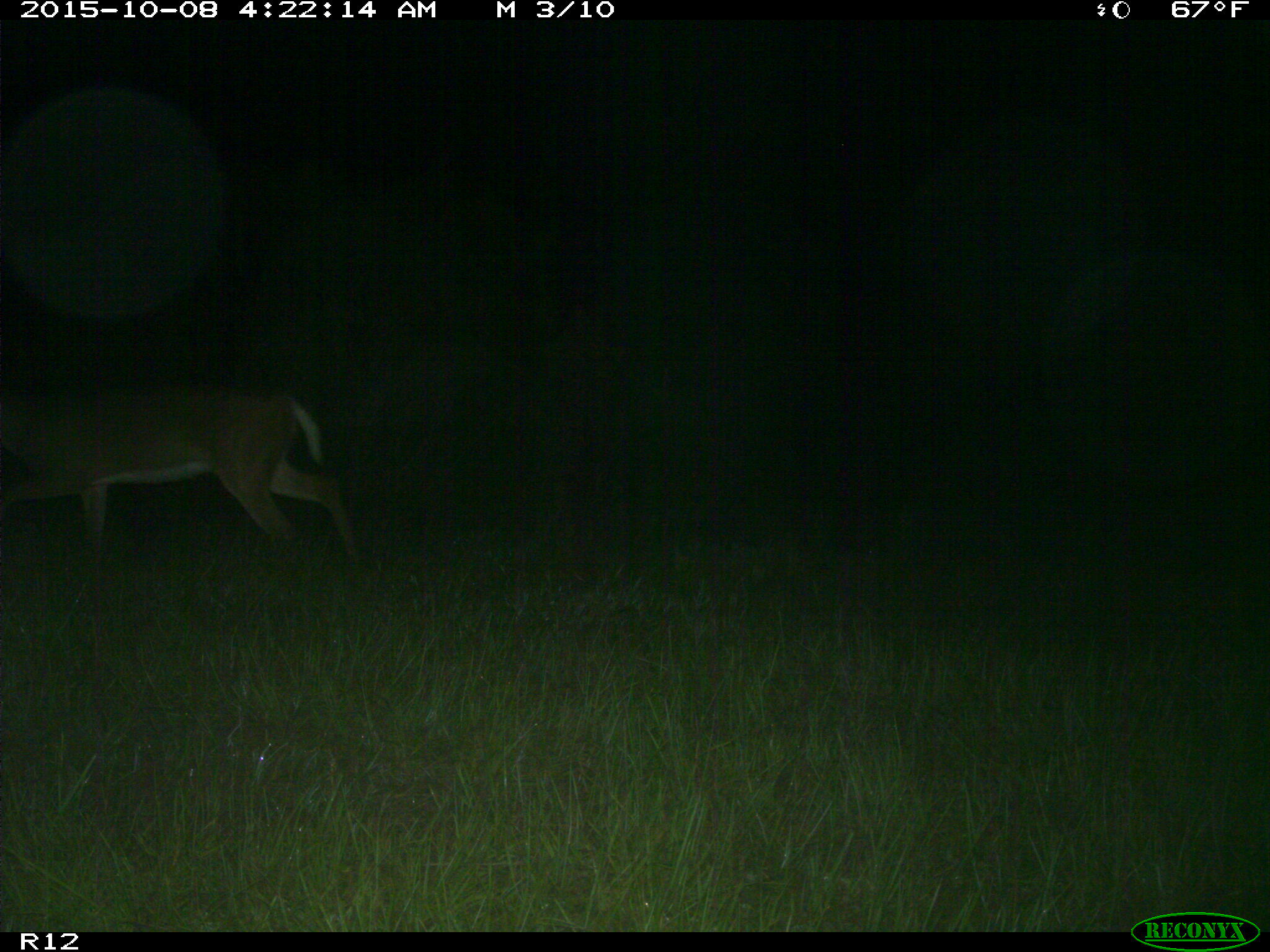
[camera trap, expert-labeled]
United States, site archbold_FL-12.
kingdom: Animalia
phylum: Chordata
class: Mammalia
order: Artiodactyla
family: Cervidae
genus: Odocoileus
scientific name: Odocoileus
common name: deer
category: unidentified deer